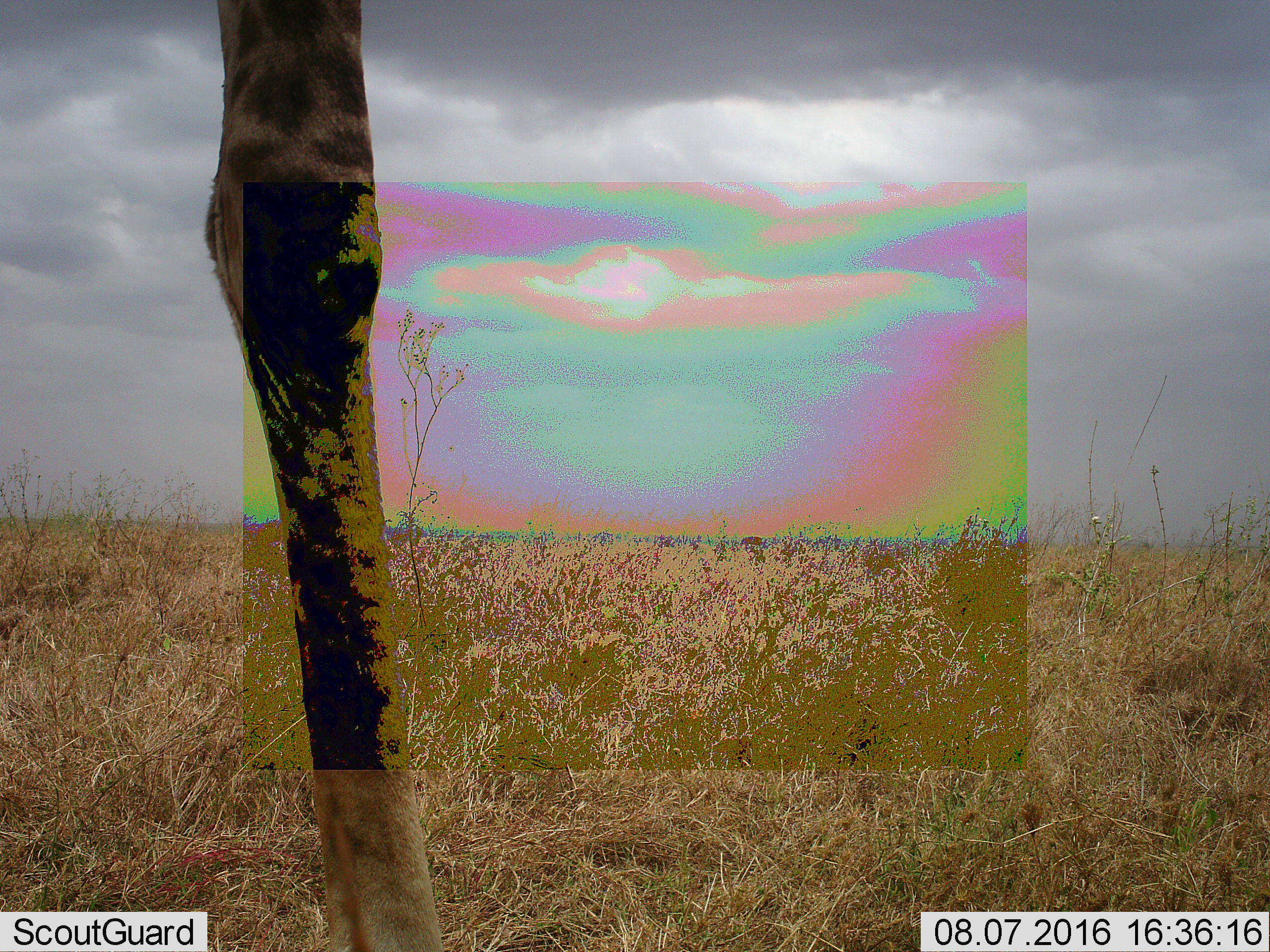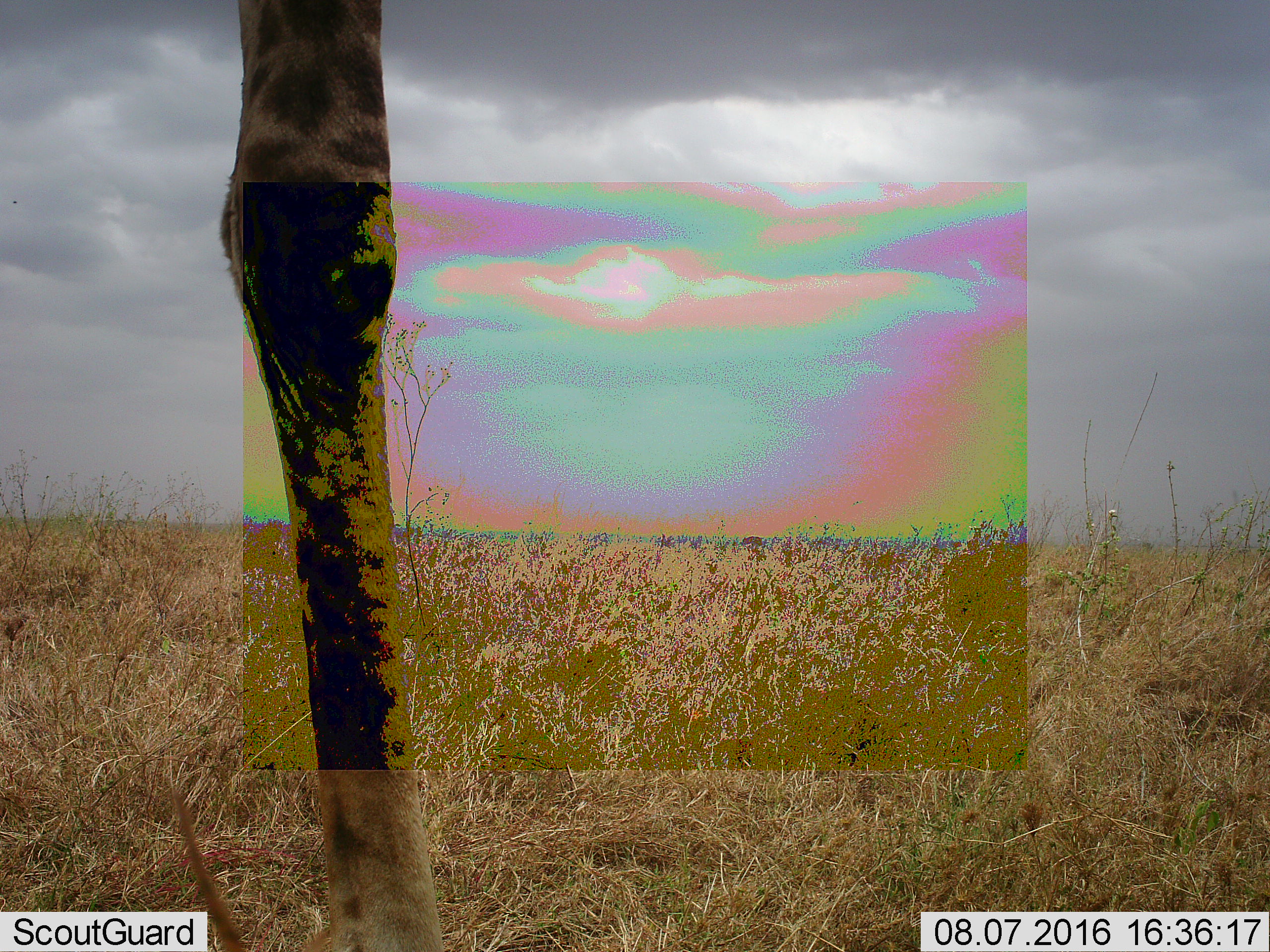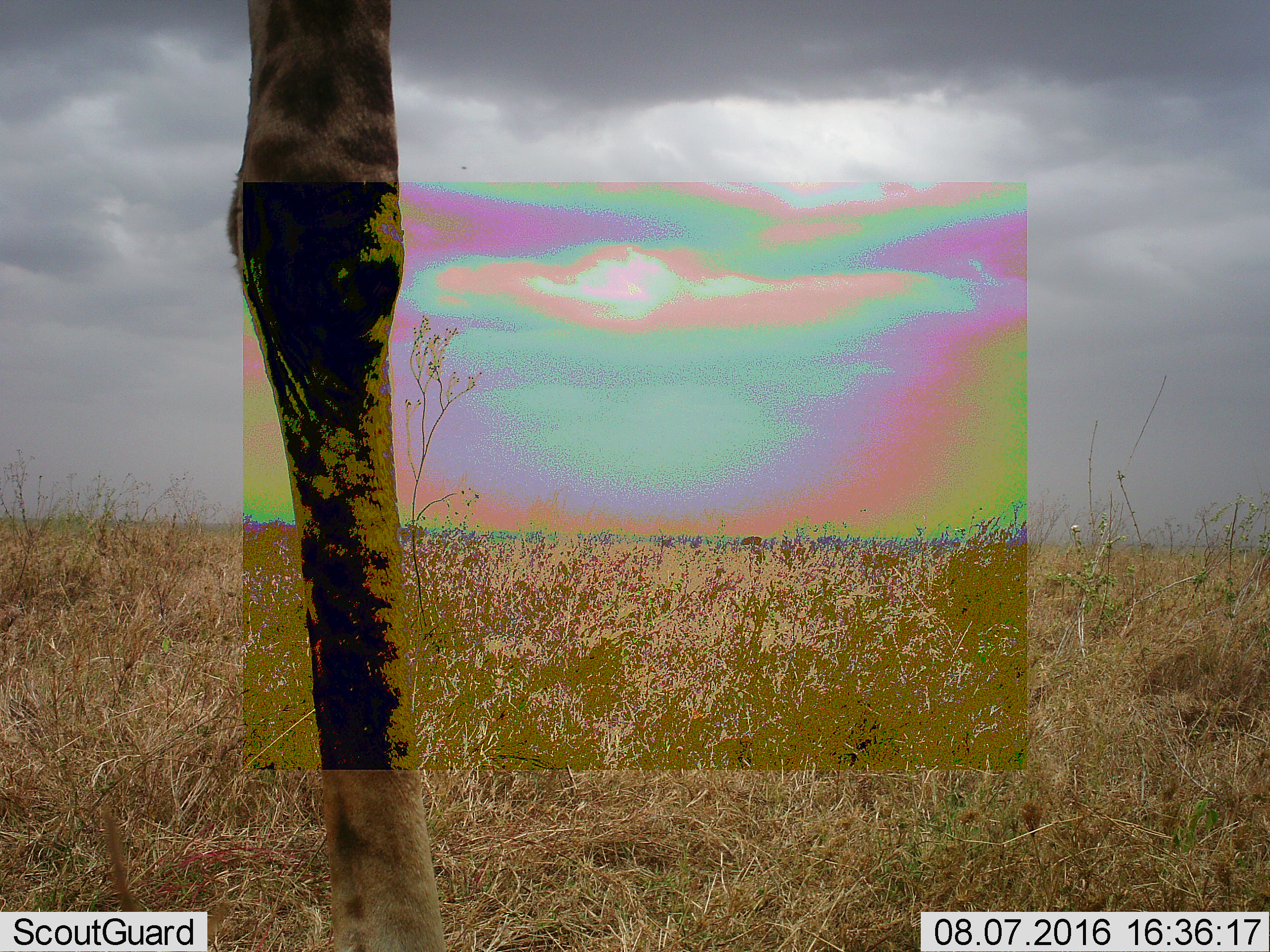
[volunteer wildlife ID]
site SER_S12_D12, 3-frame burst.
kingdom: Animalia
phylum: Chordata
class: Mammalia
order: Artiodactyla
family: Giraffidae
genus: Giraffa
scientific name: Giraffa camelopardalis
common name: giraffe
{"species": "giraffe (Giraffa camelopardalis)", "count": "1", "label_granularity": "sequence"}